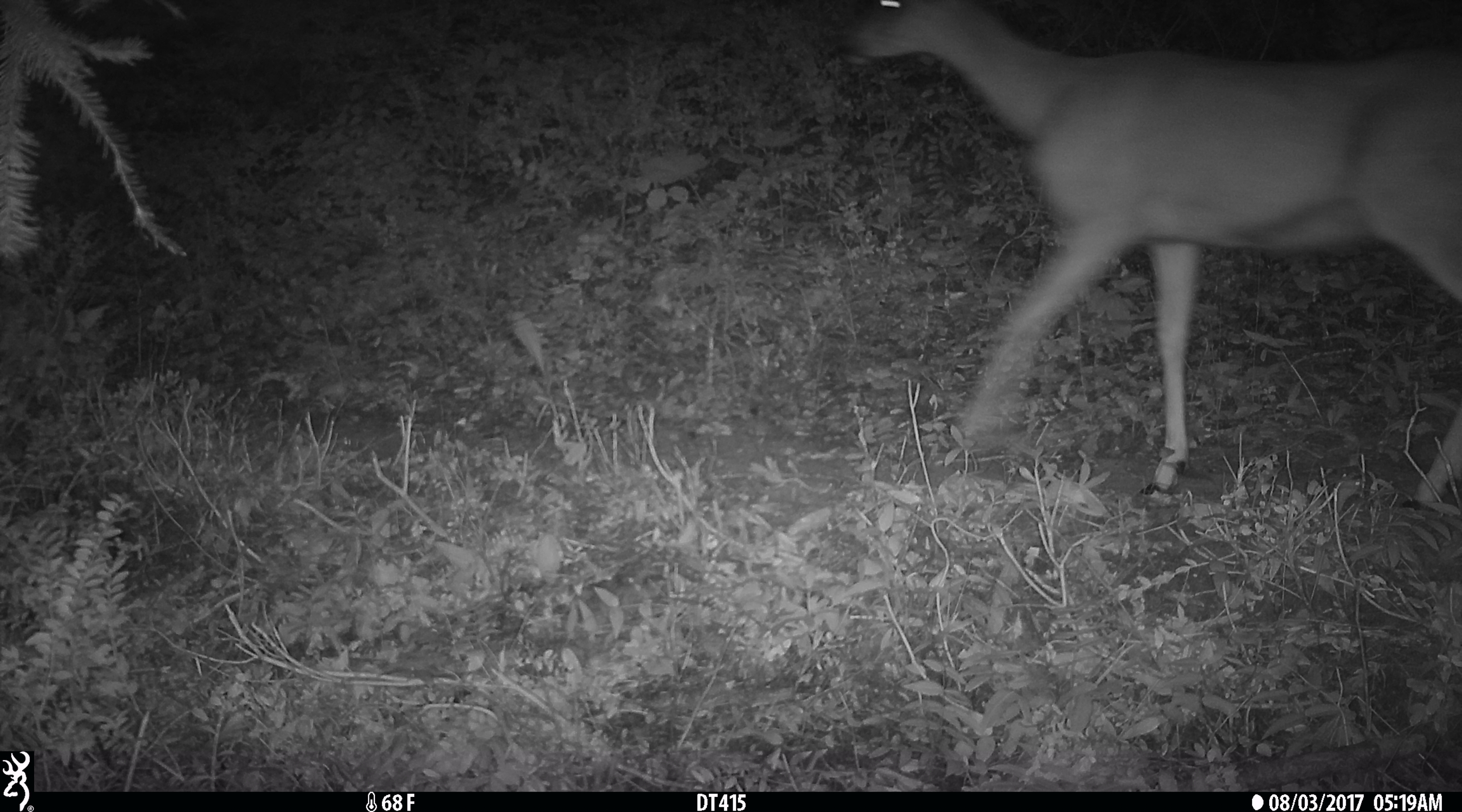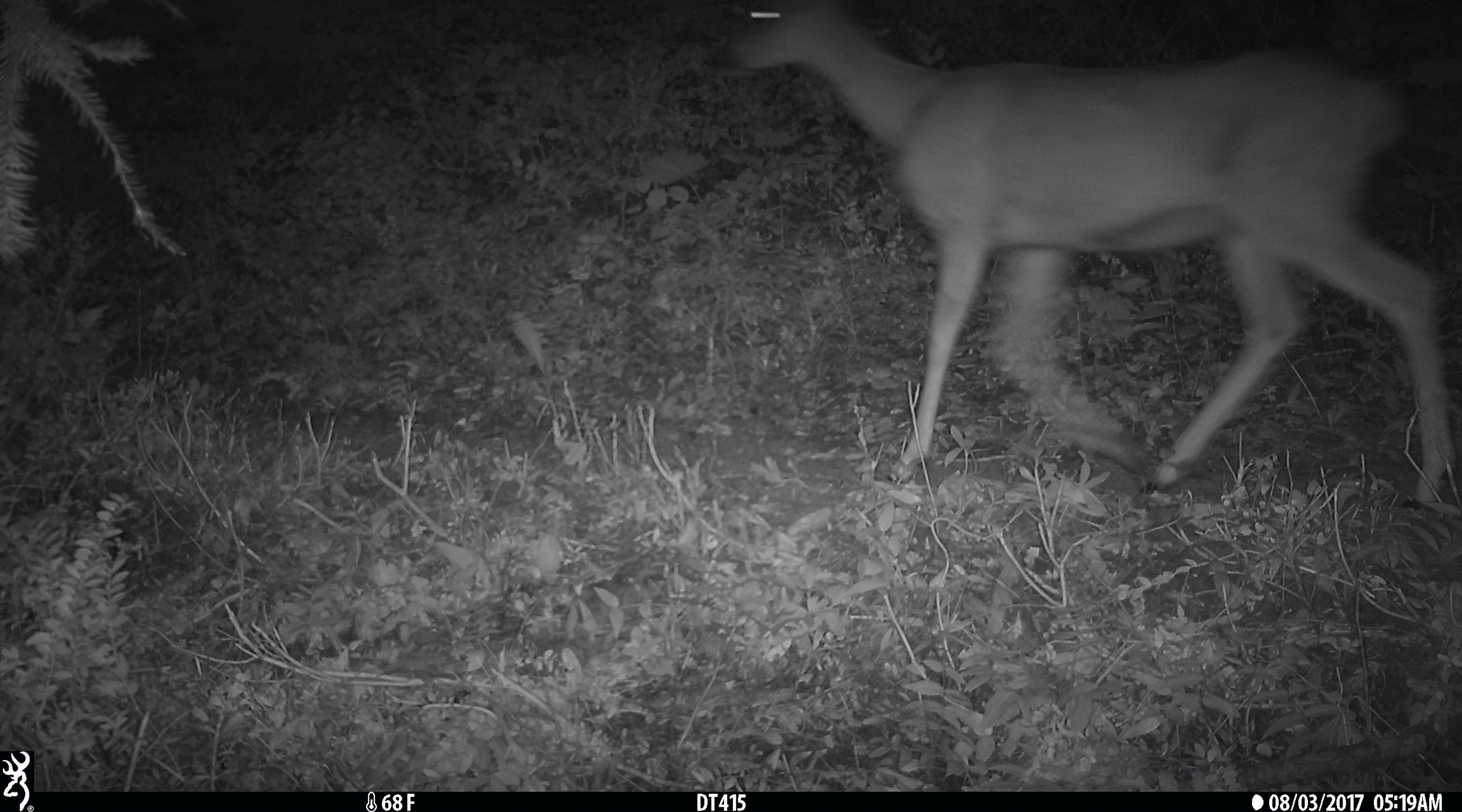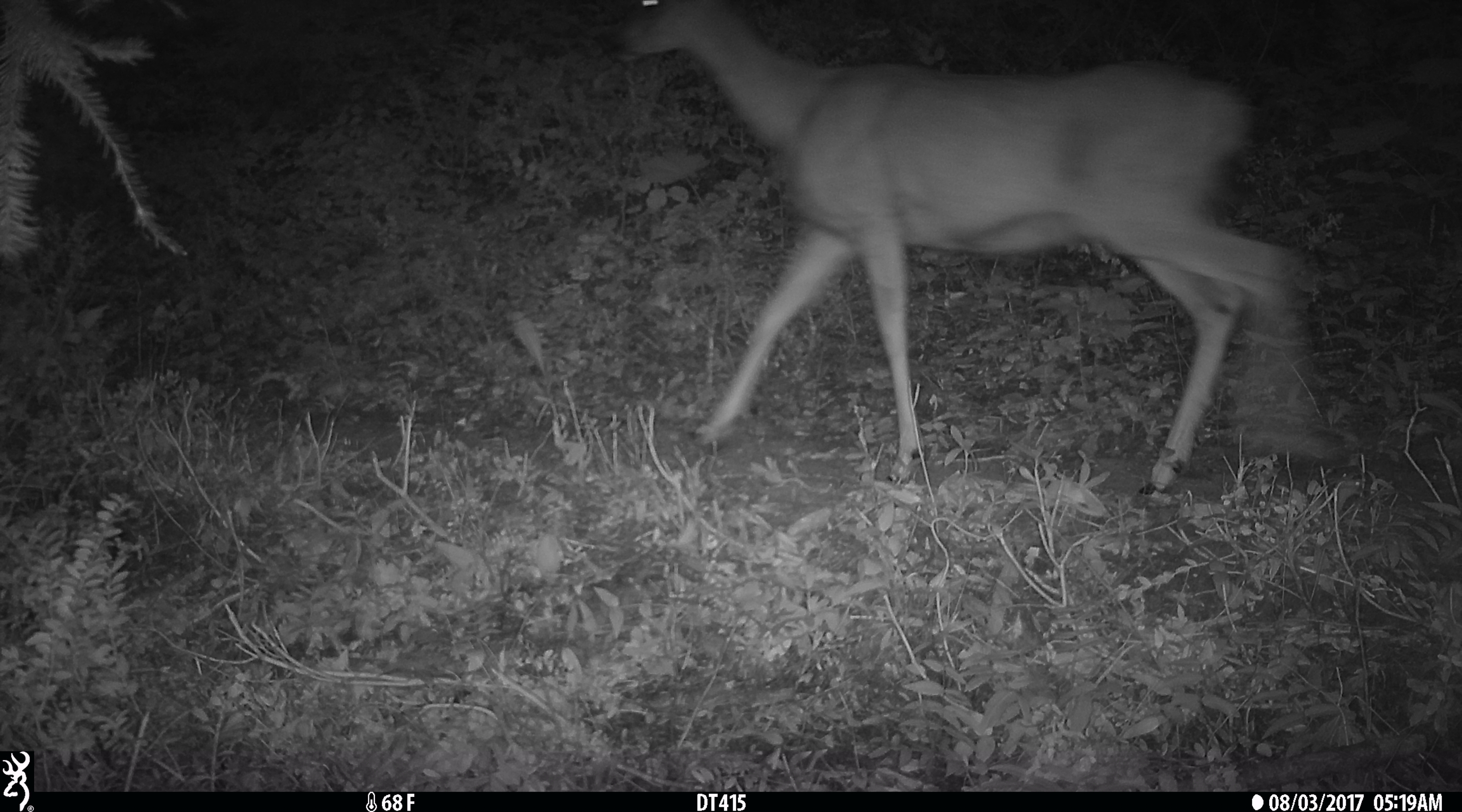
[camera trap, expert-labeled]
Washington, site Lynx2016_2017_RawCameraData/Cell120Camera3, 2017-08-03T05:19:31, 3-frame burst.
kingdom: Animalia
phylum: Chordata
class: Mammalia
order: Artiodactyla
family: Cervidae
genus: Odocoileus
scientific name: Odocoileus hemionus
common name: mule deer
Odocoileus hemionus (mule deer). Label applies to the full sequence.